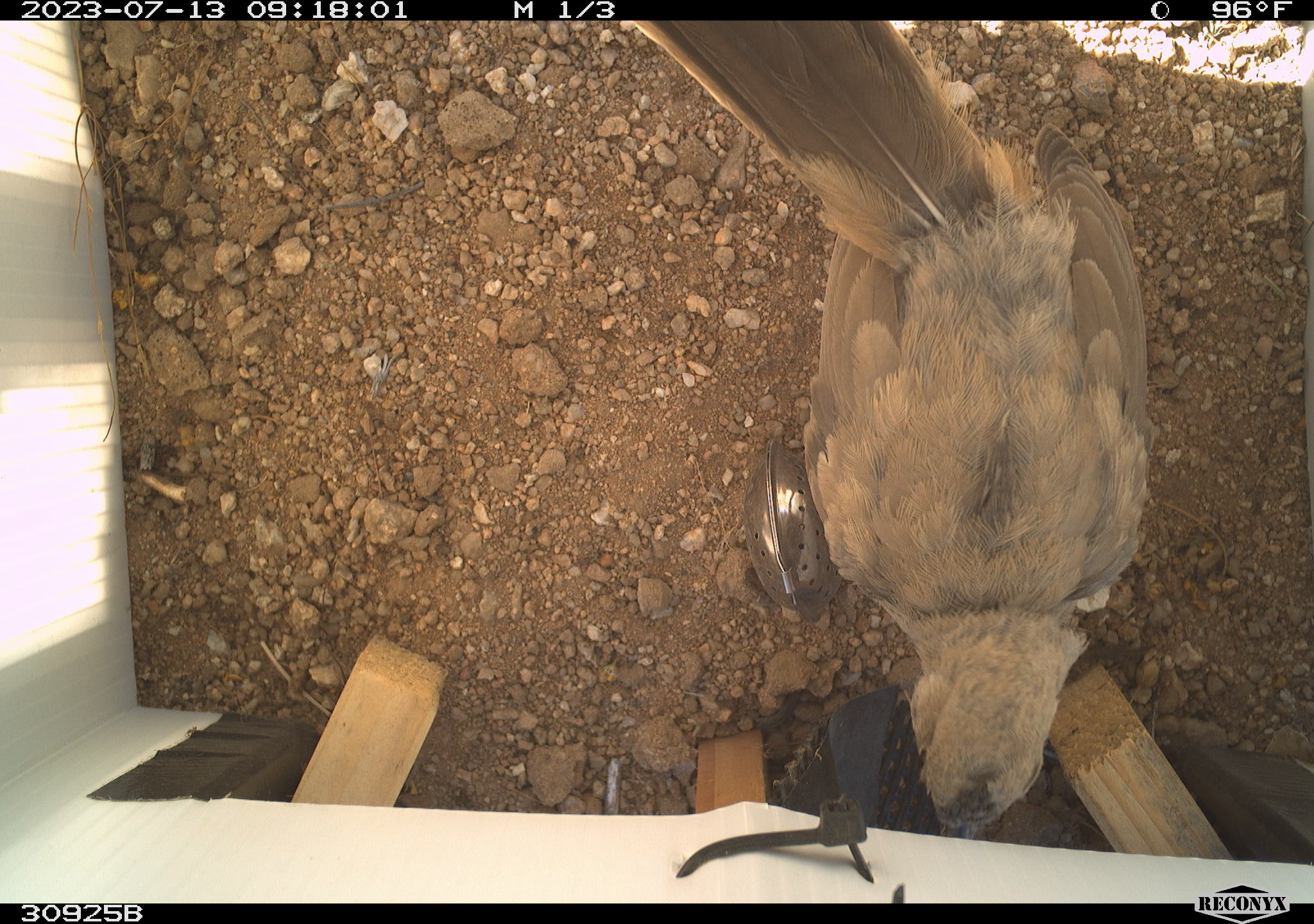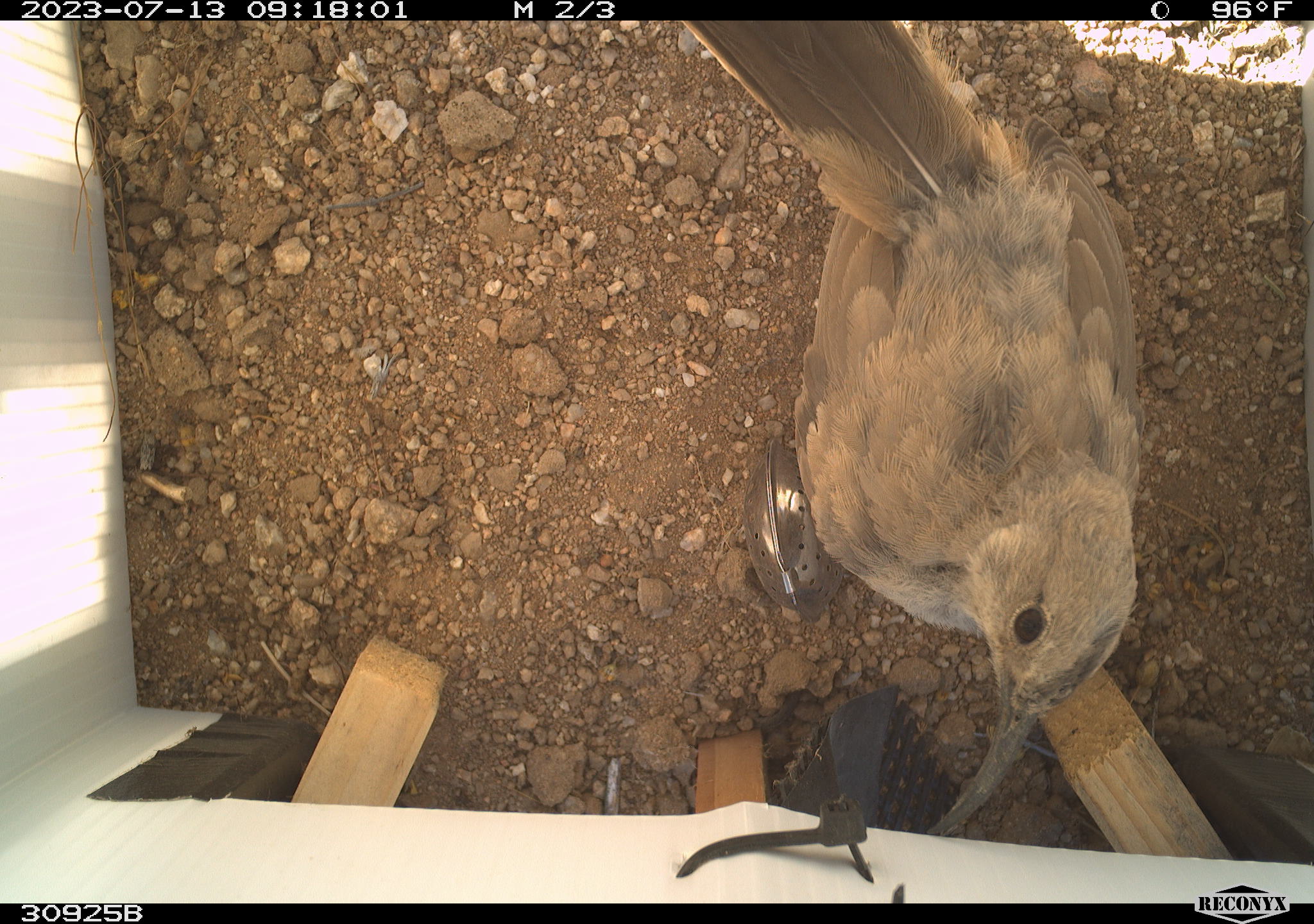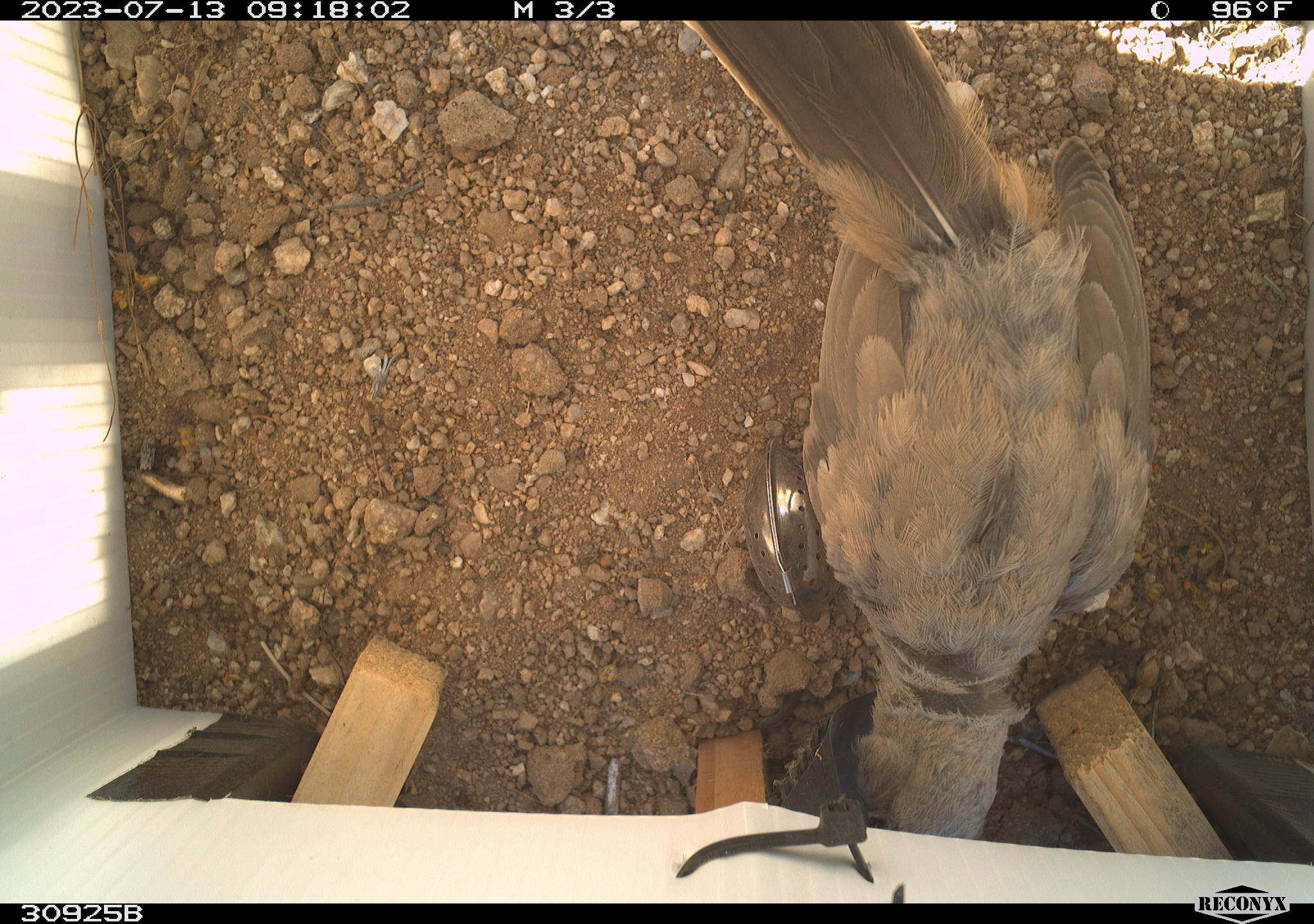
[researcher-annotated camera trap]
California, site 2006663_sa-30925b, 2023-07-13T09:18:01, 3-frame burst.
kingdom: Animalia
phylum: Chordata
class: Aves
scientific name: Aves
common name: bird